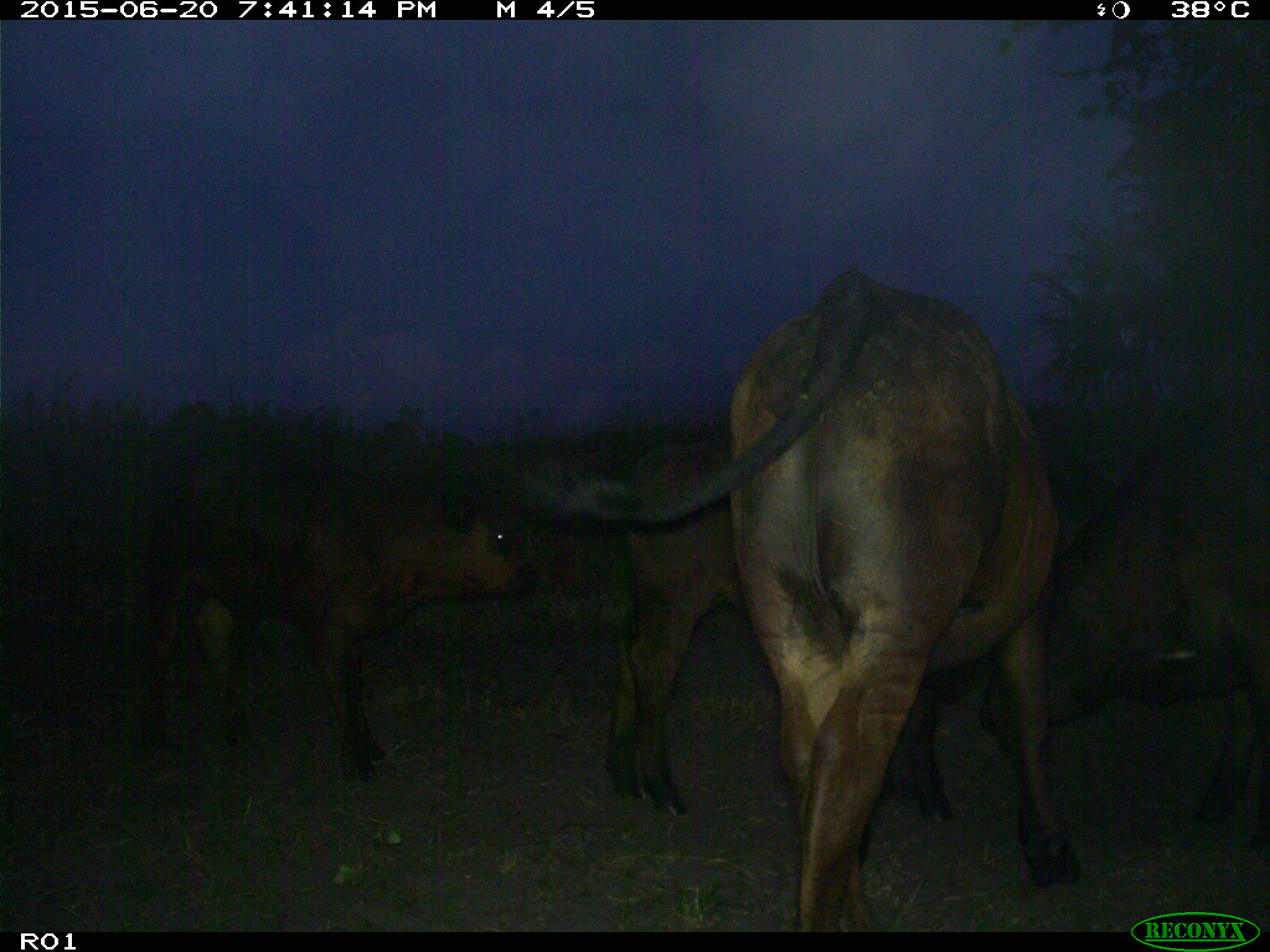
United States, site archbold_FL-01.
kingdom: Animalia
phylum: Chordata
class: Mammalia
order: Artiodactyla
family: Bovidae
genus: Bos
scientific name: Bos taurus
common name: domestic cow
Bos taurus (domestic cow).